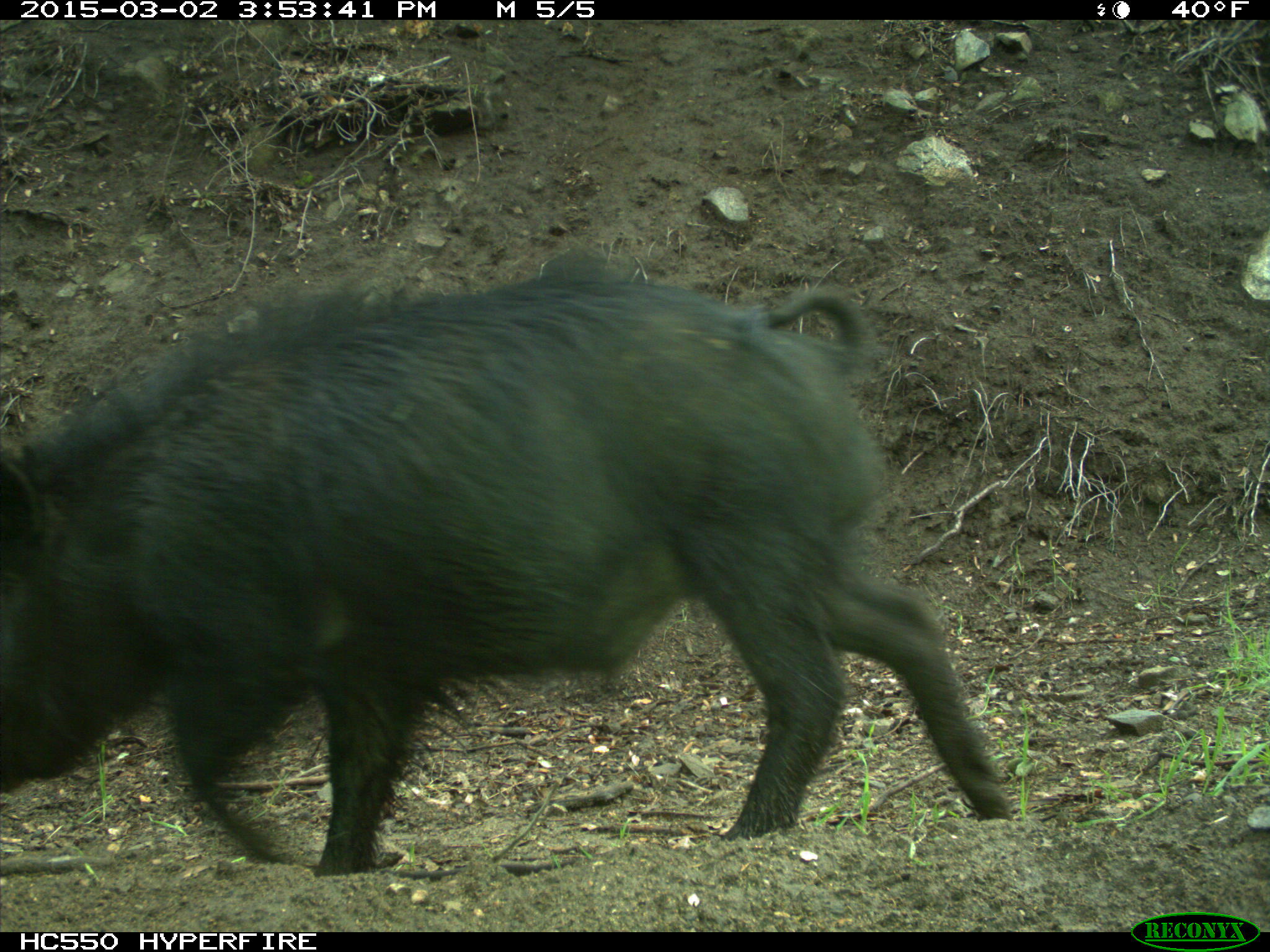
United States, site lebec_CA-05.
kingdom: Animalia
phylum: Chordata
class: Mammalia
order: Artiodactyla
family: Suidae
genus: Sus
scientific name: Sus scrofa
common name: wild boar